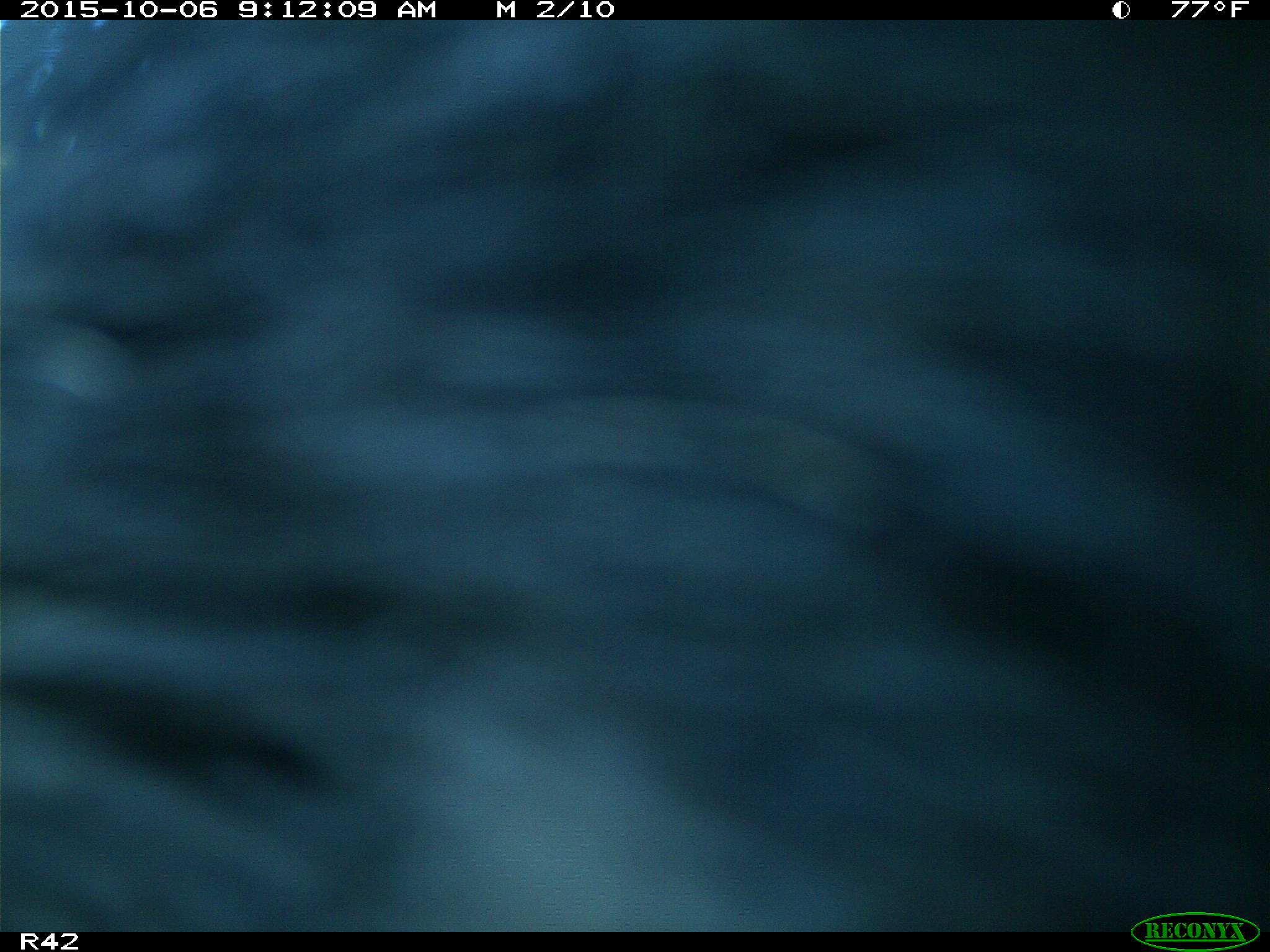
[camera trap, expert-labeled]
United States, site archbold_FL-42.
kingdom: Animalia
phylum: Chordata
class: Mammalia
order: Artiodactyla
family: Suidae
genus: Sus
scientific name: Sus scrofa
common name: wild boar